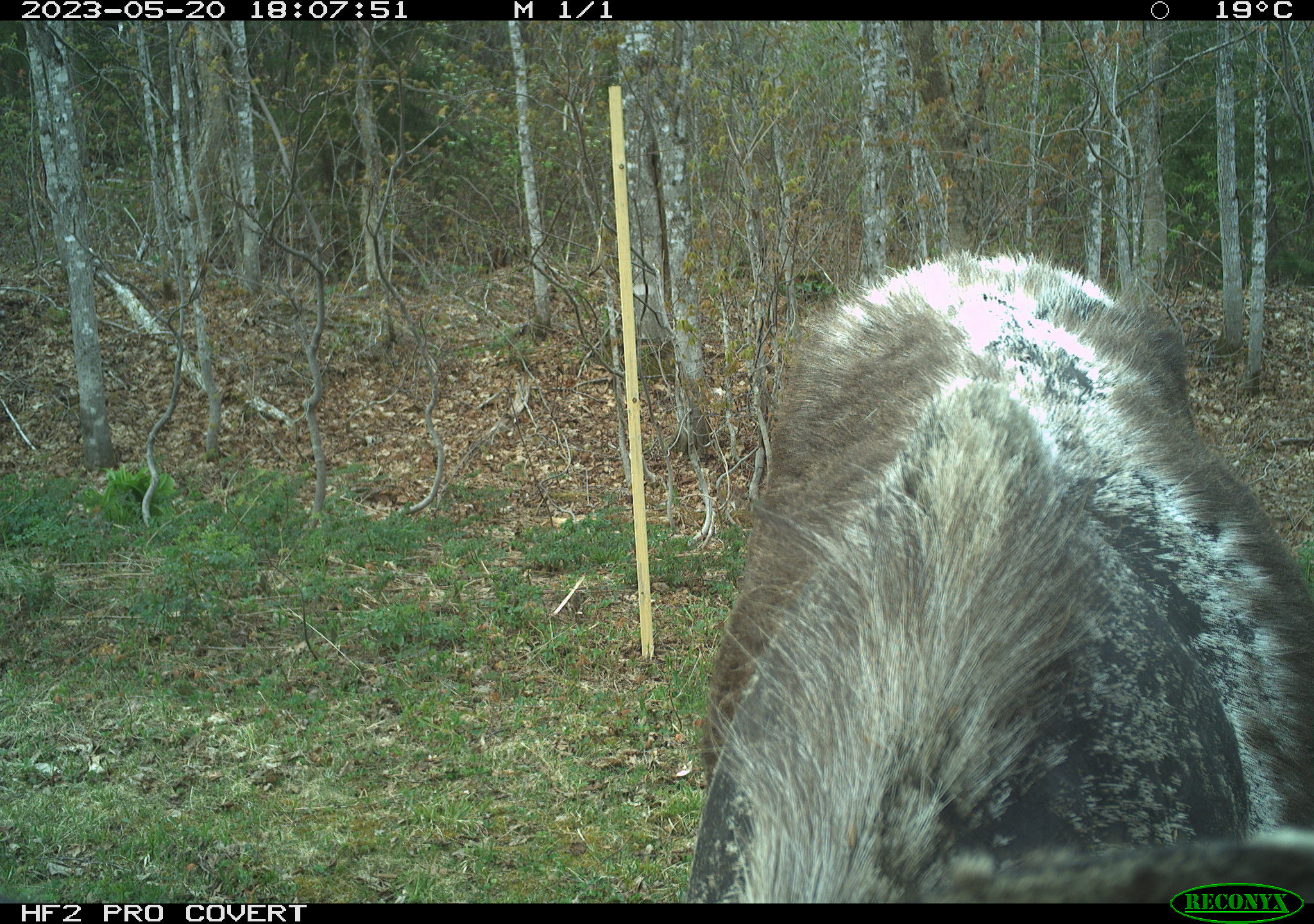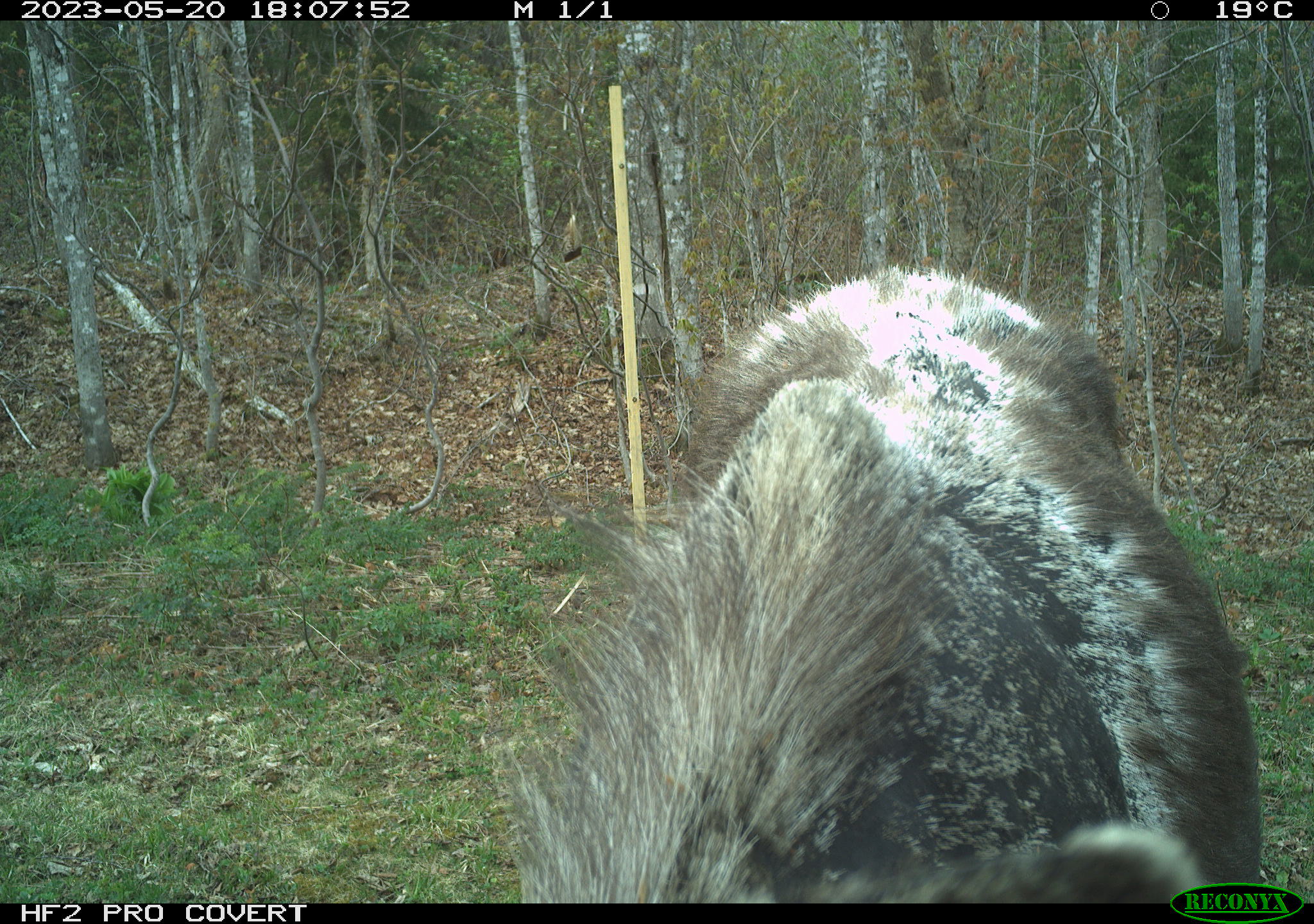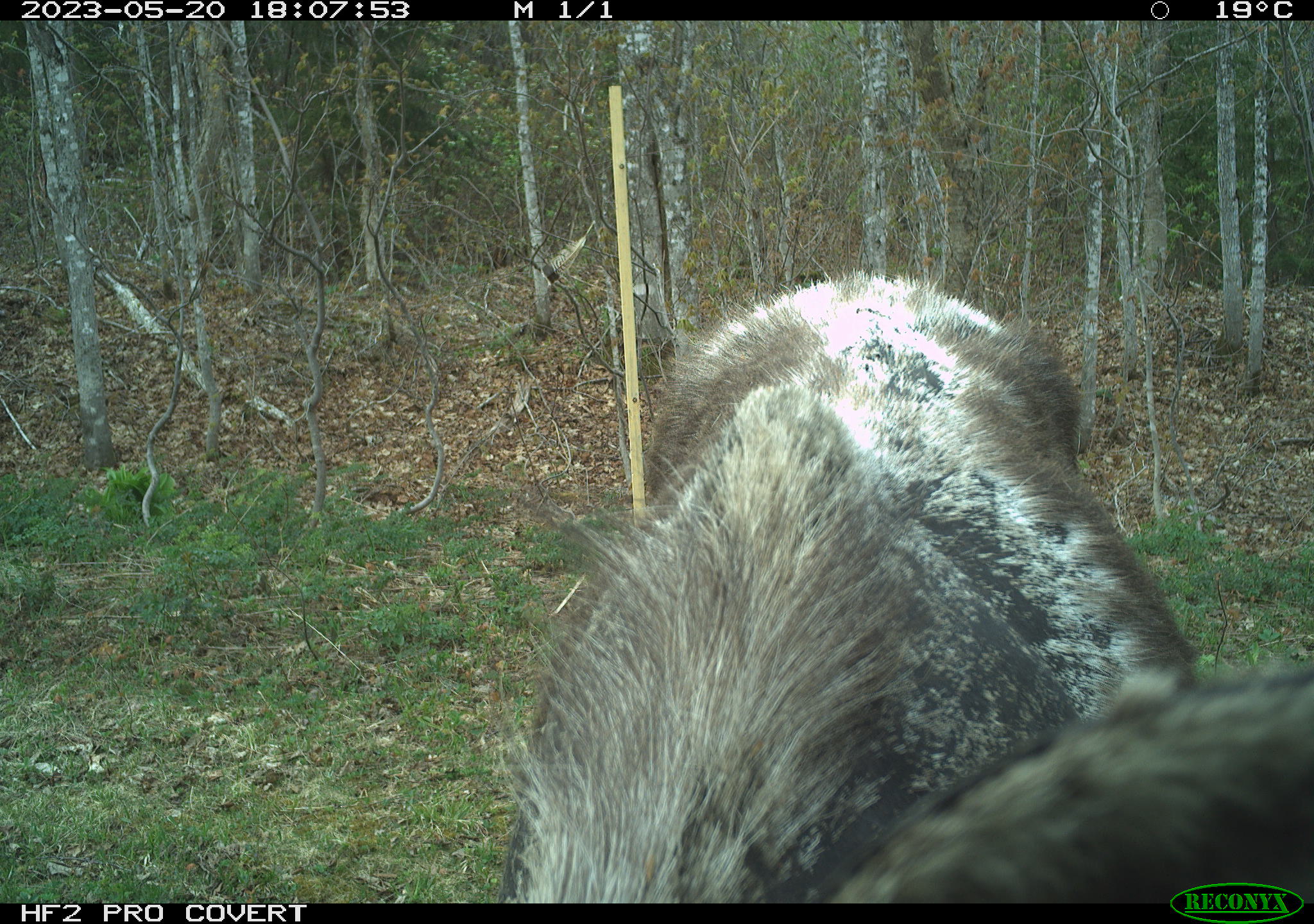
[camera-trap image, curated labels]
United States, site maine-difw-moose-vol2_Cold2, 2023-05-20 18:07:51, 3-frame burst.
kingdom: Animalia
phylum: Chordata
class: Mammalia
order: Artiodactyla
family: Cervidae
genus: Alces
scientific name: Alces alces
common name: moose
Moose (Alces alces).